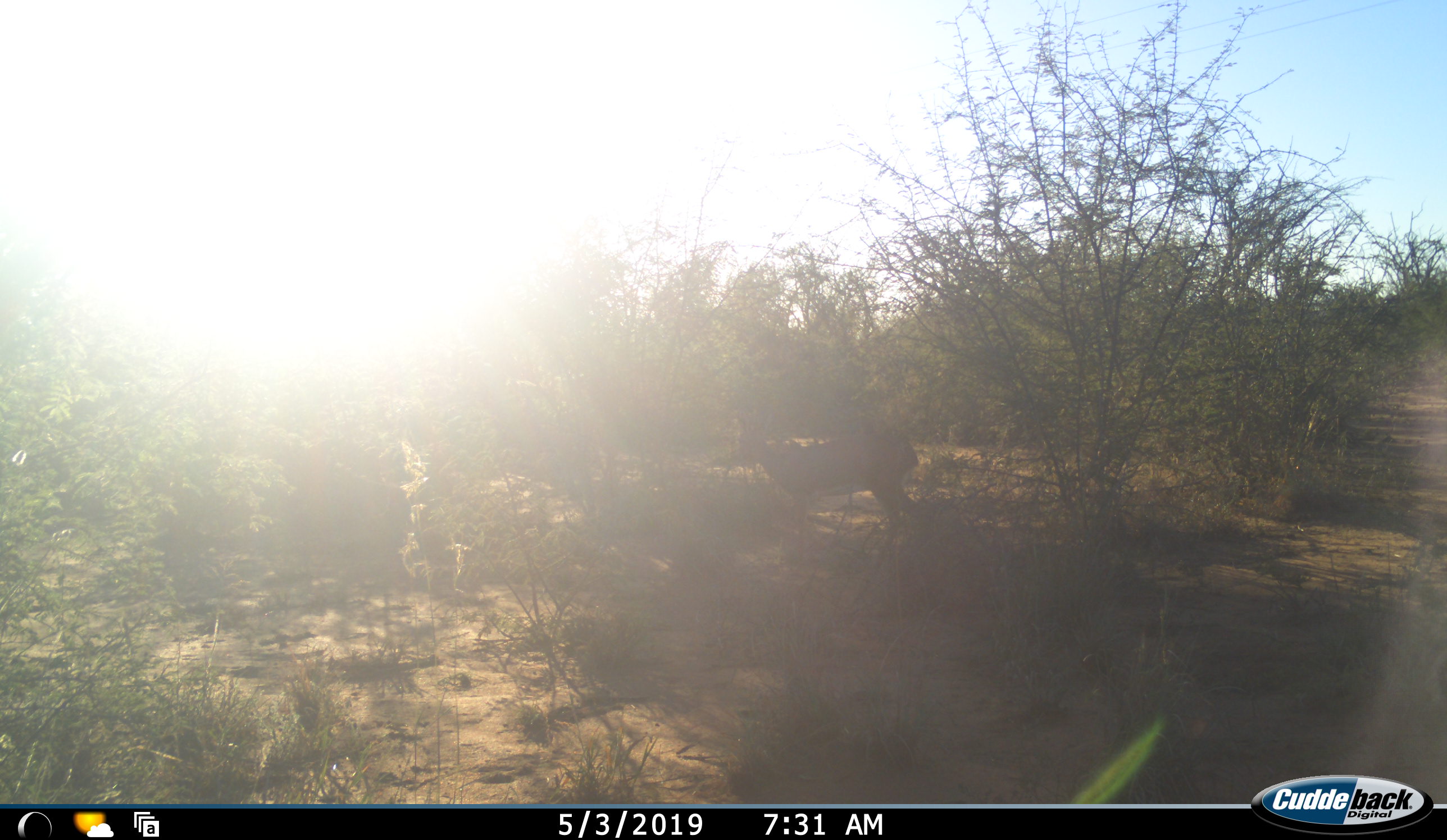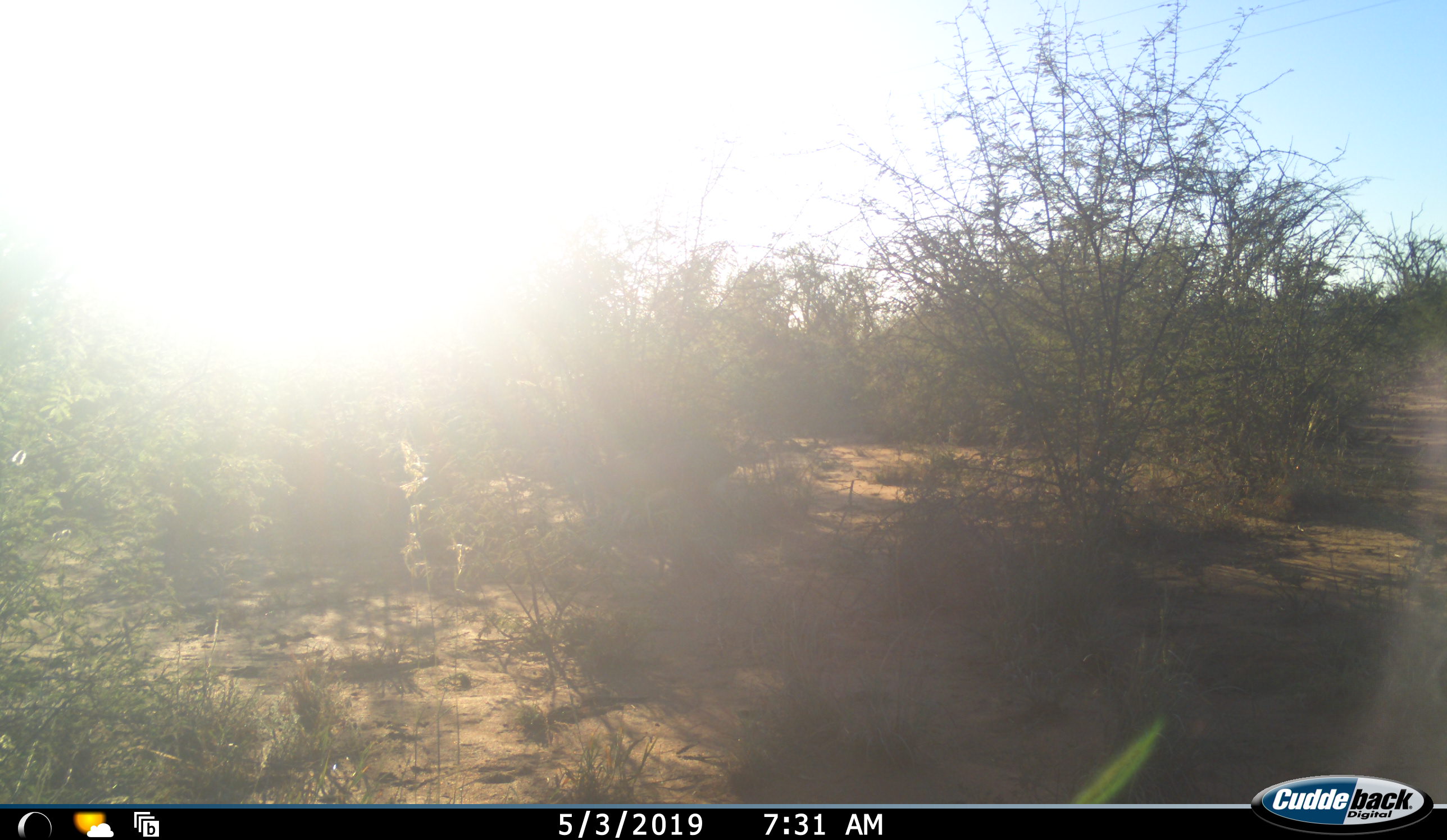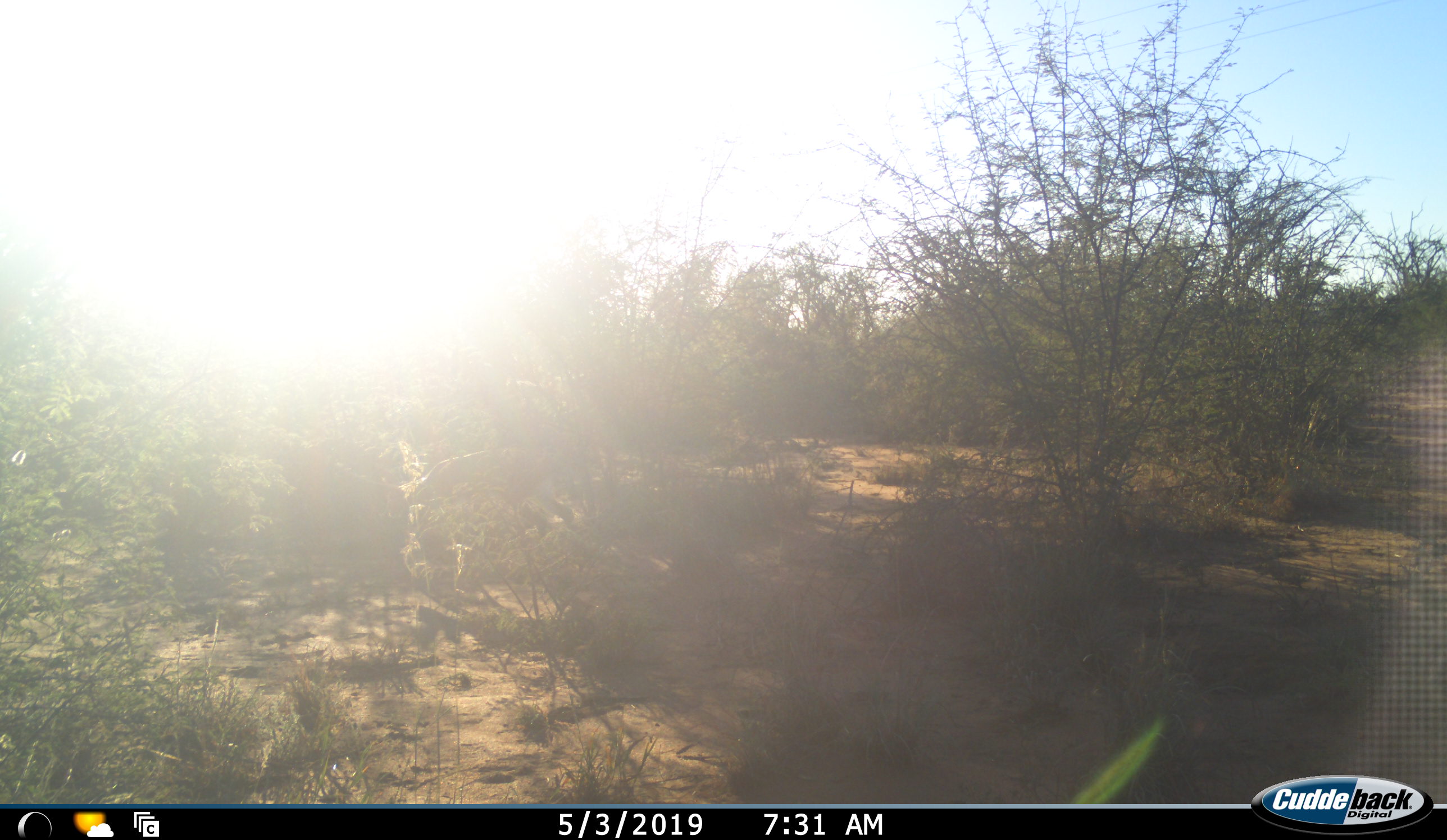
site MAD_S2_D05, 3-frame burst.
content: unidentified animal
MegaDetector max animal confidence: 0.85